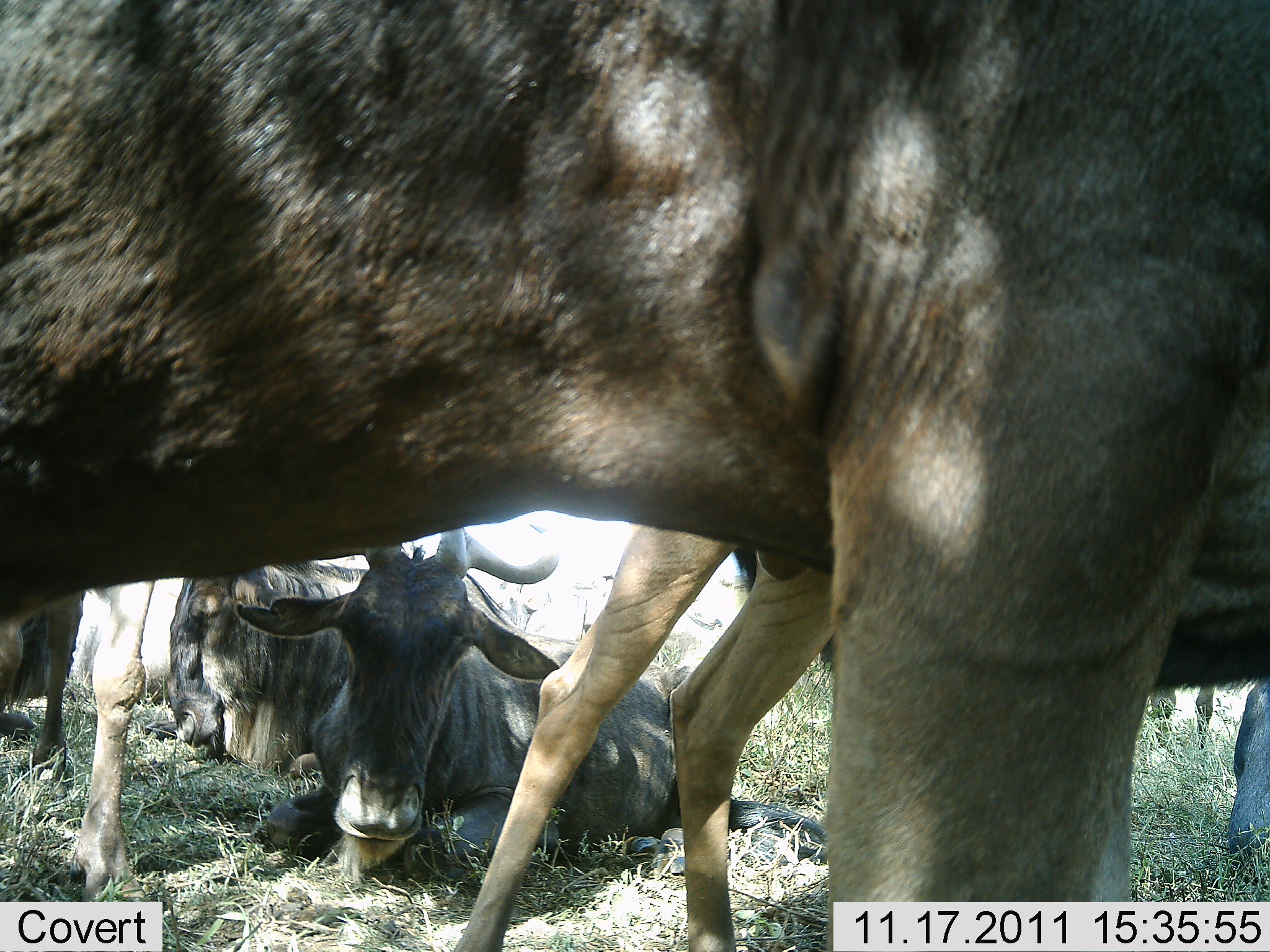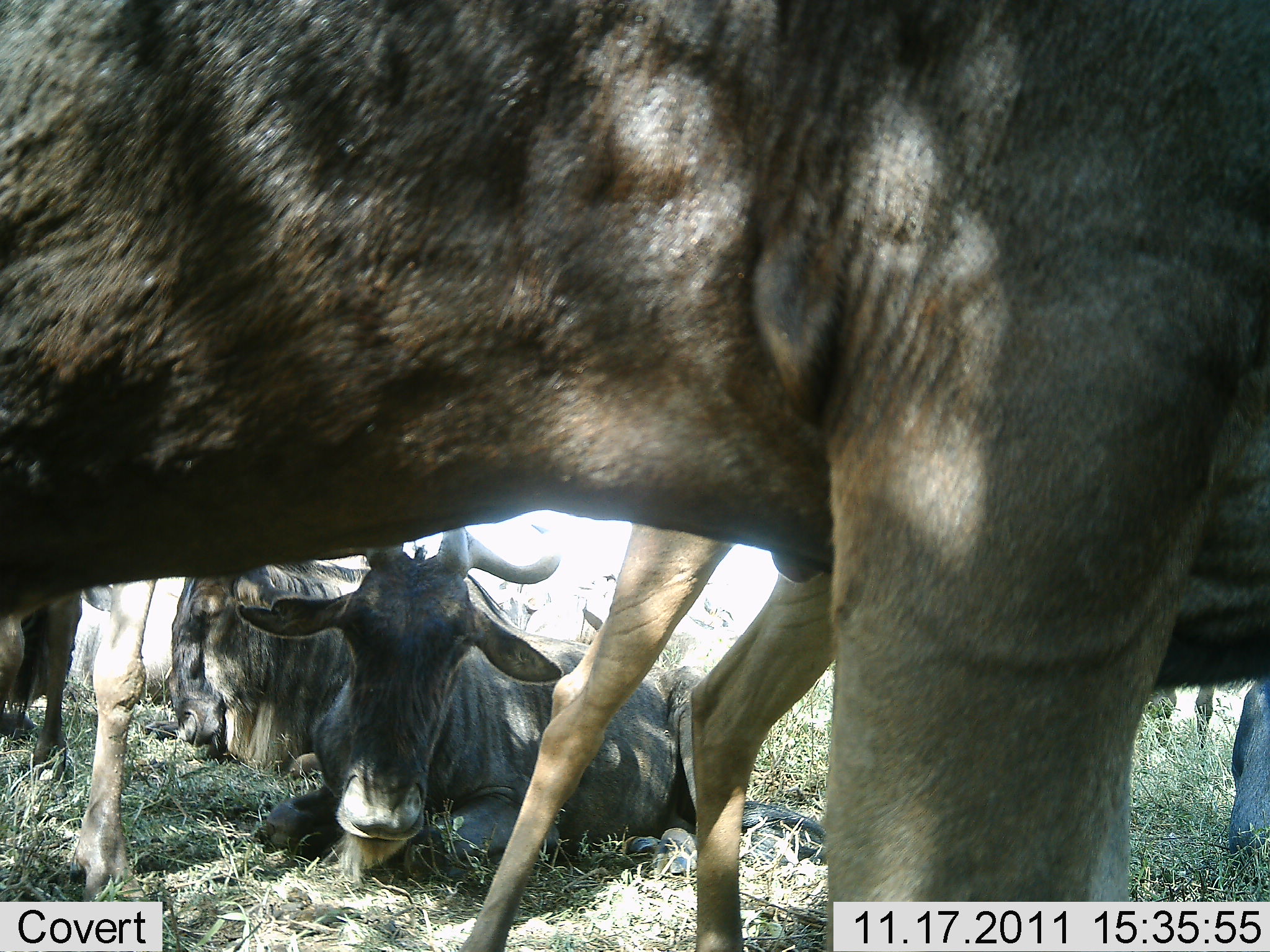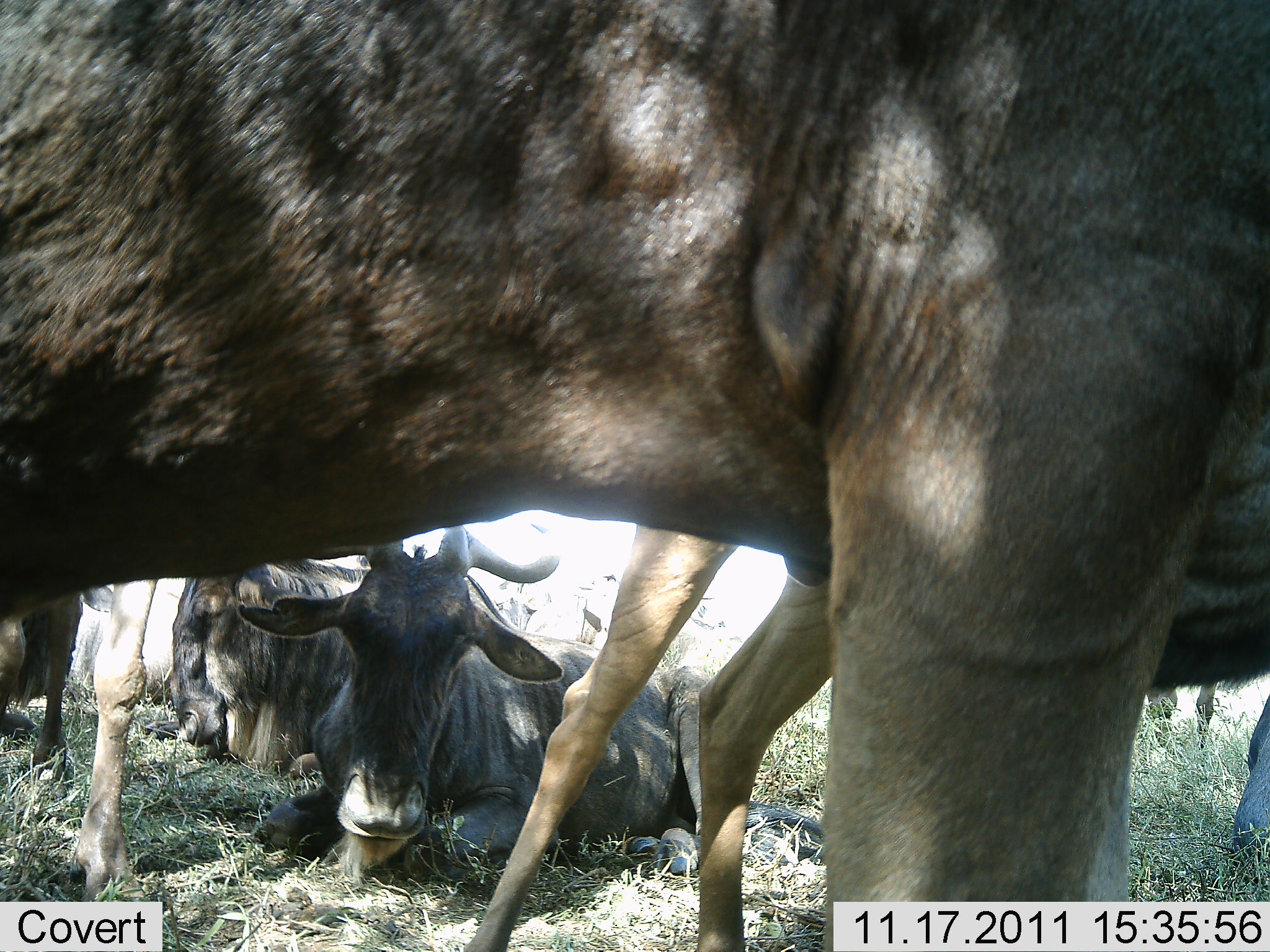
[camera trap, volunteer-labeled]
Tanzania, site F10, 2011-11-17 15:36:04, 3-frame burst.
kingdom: Animalia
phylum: Chordata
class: Mammalia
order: Artiodactyla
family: Bovidae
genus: Connochaetes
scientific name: Connochaetes taurinus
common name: blue wildebeest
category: wildebeest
Wildebeest (blue wildebeest) (Connochaetes taurinus), count 4. Behavior (volunteer vote fractions): standing 80%, resting 100%, moving 10%, interacting 0%. Young present (vote fraction): 20%. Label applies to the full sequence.